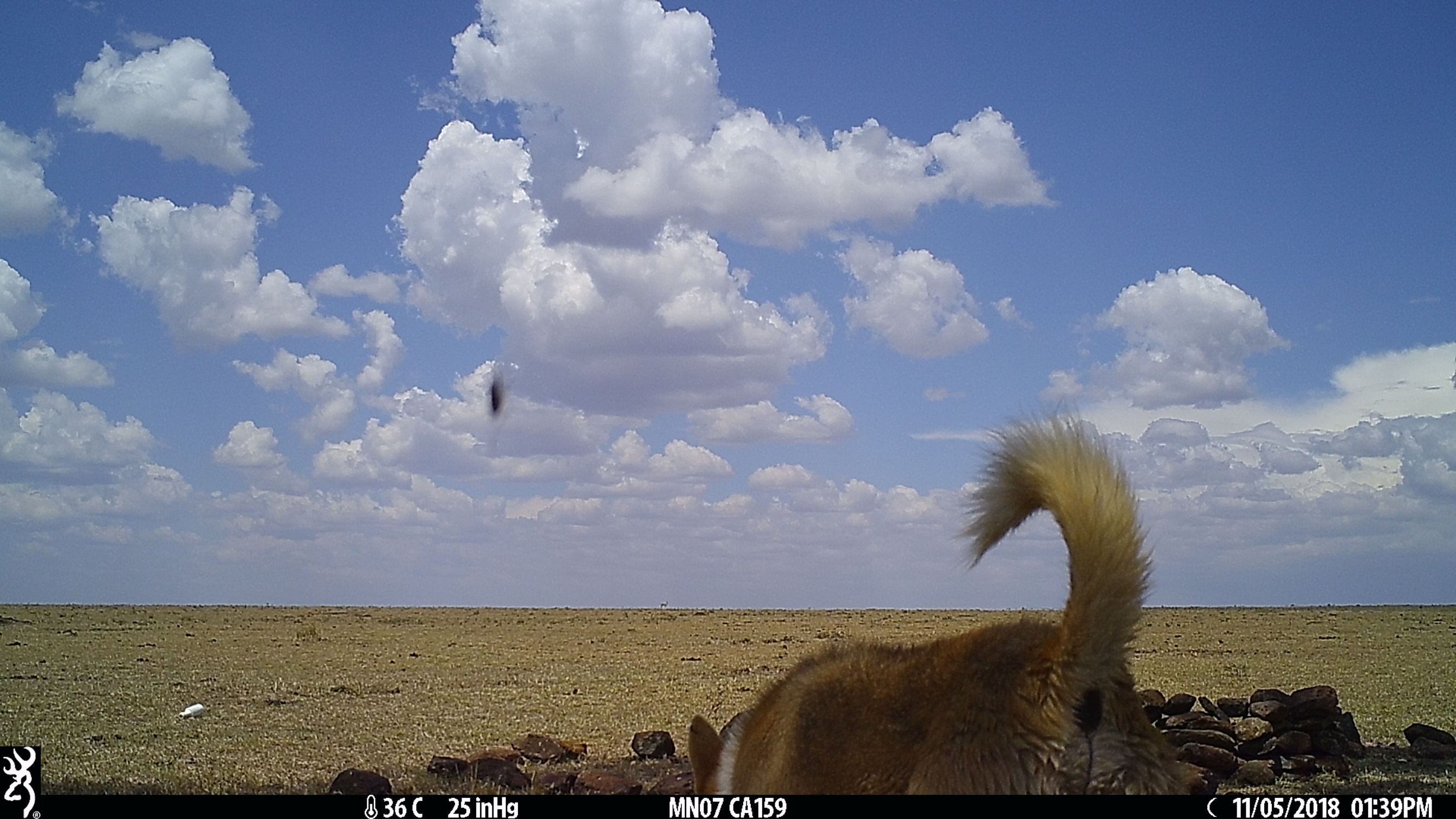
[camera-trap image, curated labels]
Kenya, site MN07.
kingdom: Animalia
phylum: Chordata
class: Mammalia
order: Carnivora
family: Canidae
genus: Canis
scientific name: Canis familiaris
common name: domestic dog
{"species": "domestic dog (Canis familiaris)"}